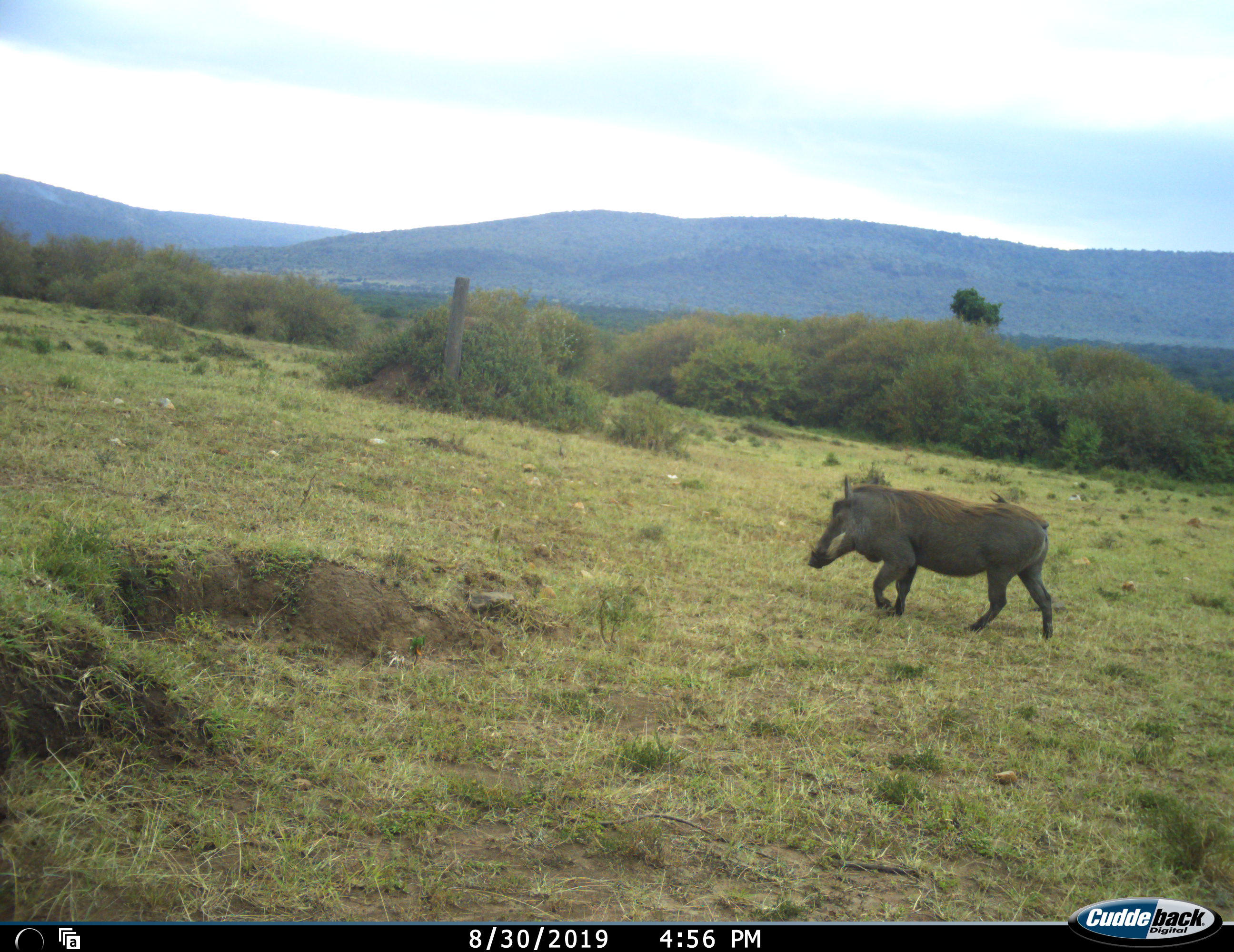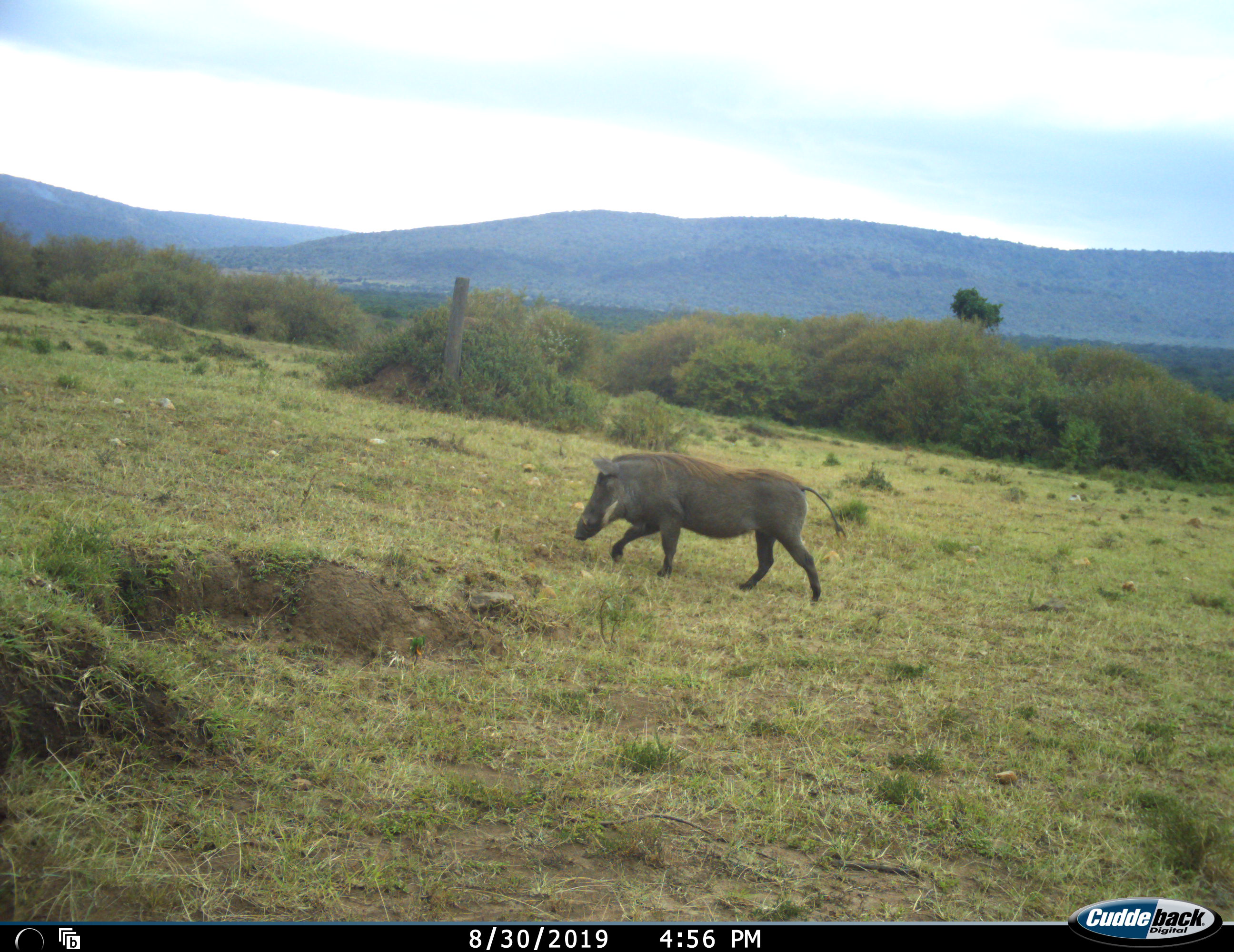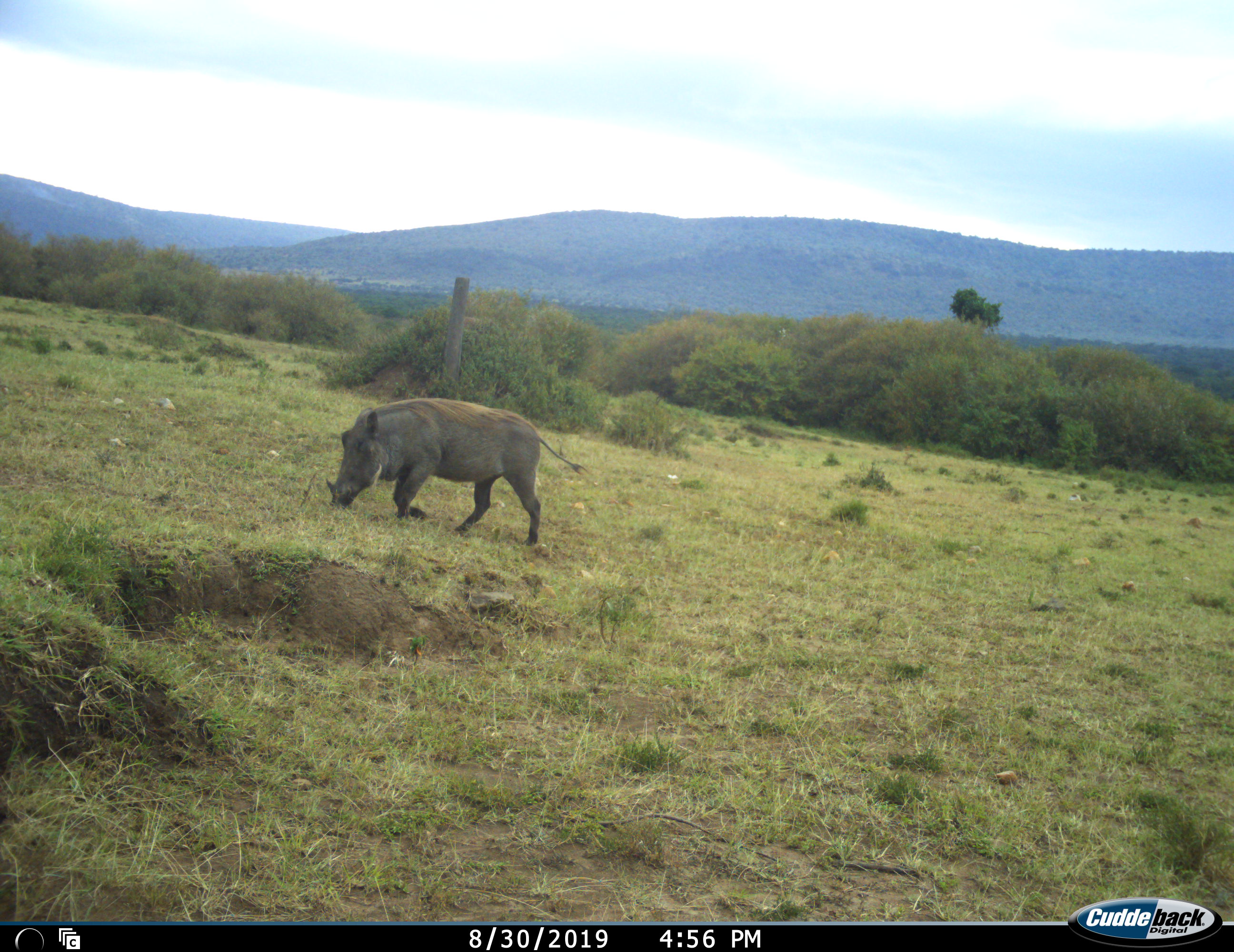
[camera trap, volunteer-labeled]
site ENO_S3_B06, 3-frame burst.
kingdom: Animalia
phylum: Chordata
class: Mammalia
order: Artiodactyla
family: Suidae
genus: Phacochoerus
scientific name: Phacochoerus africanus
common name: warthog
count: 1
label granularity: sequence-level